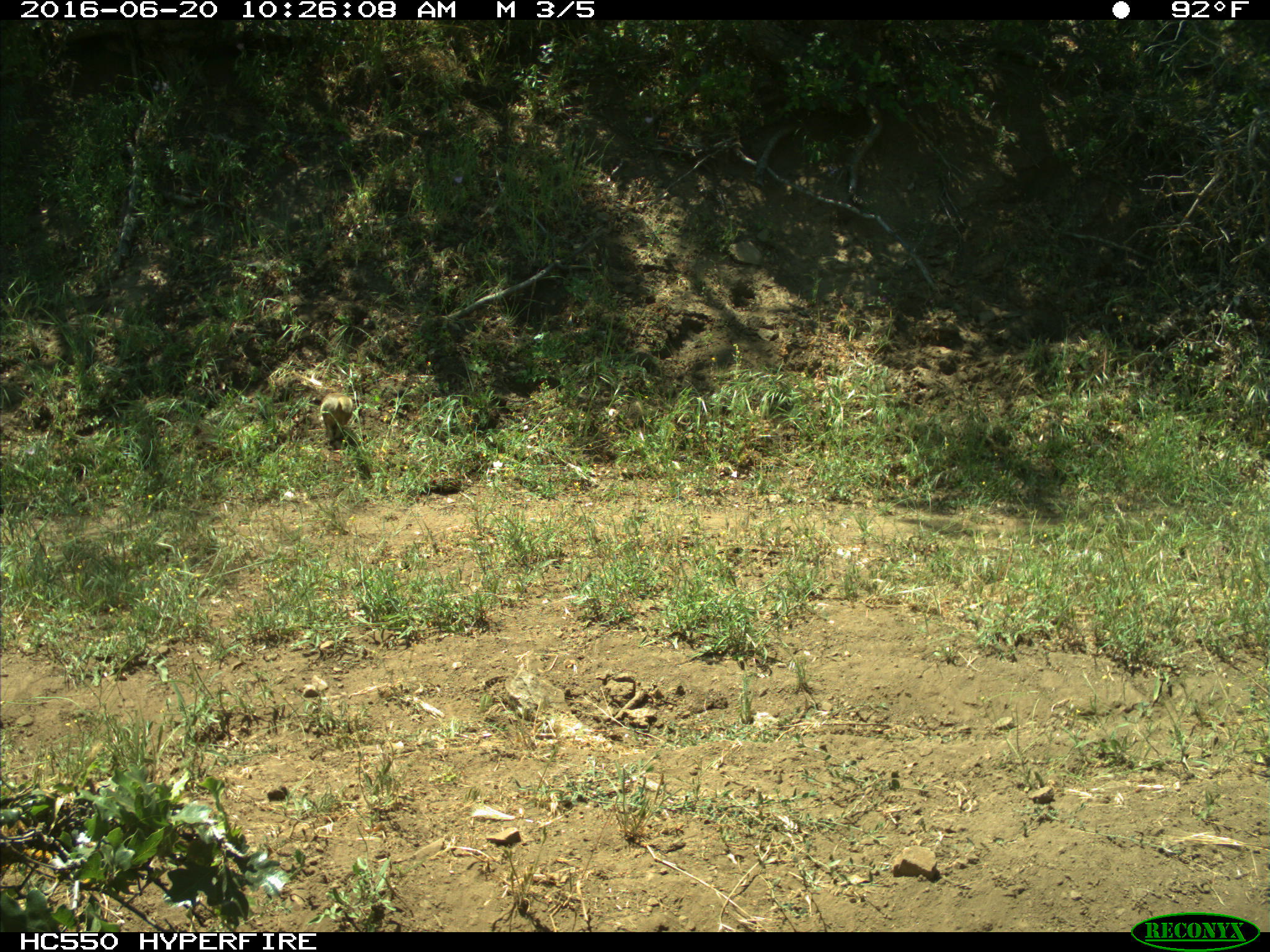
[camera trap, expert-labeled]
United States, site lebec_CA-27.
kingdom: Animalia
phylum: Chordata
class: Mammalia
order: Rodentia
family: Sciuridae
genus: Otospermophilus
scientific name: Otospermophilus beecheyi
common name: california ground squirrel